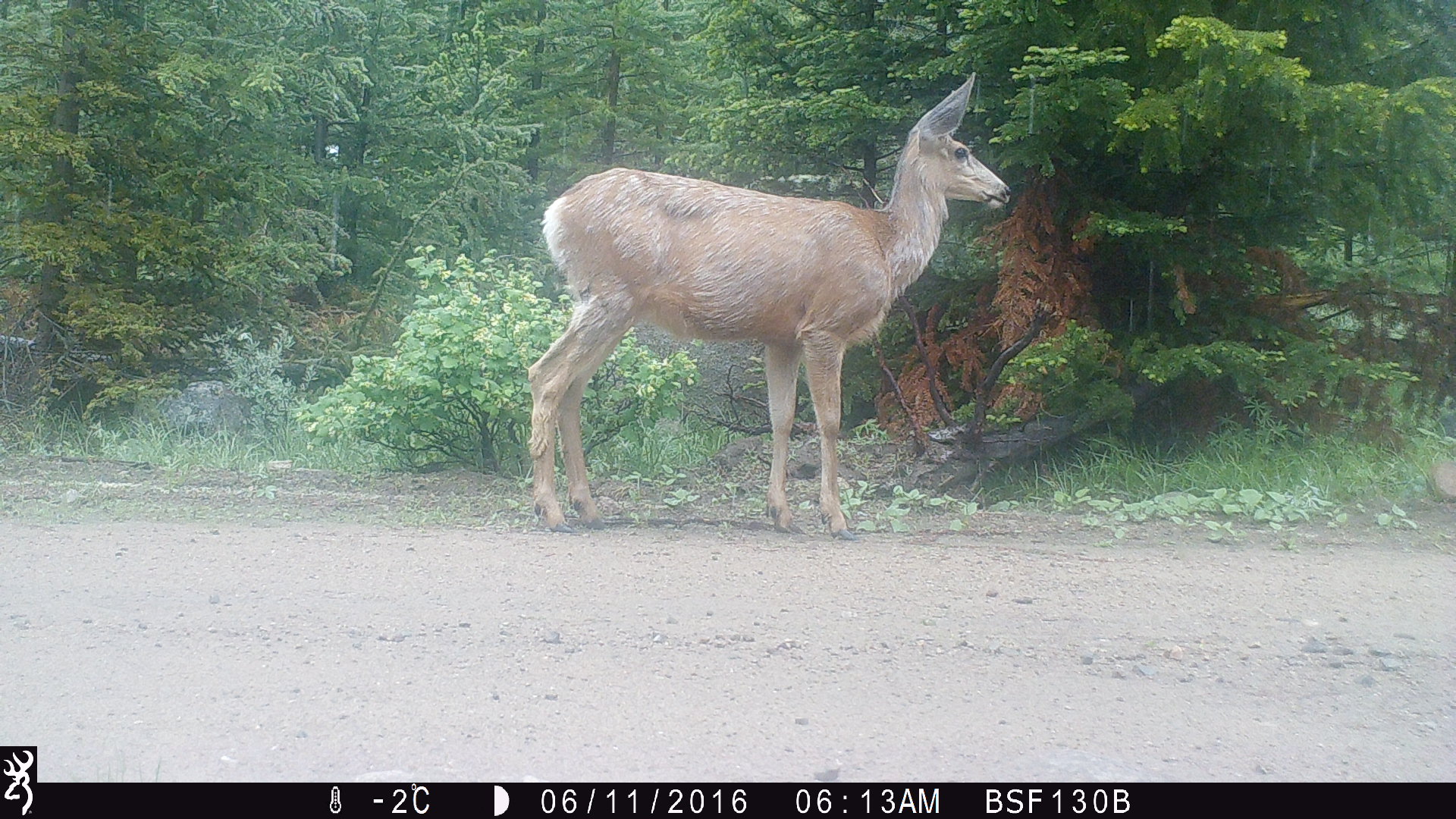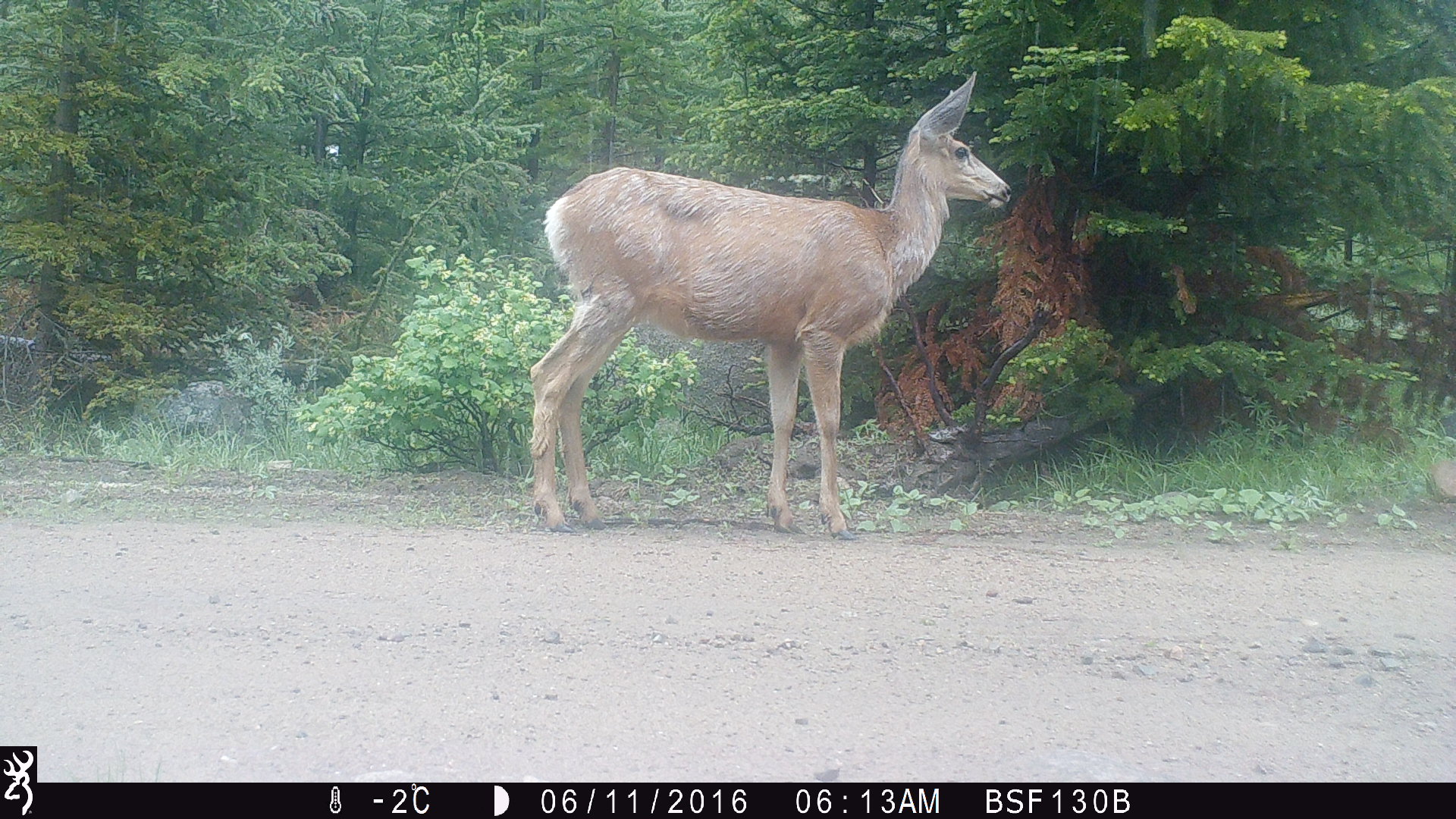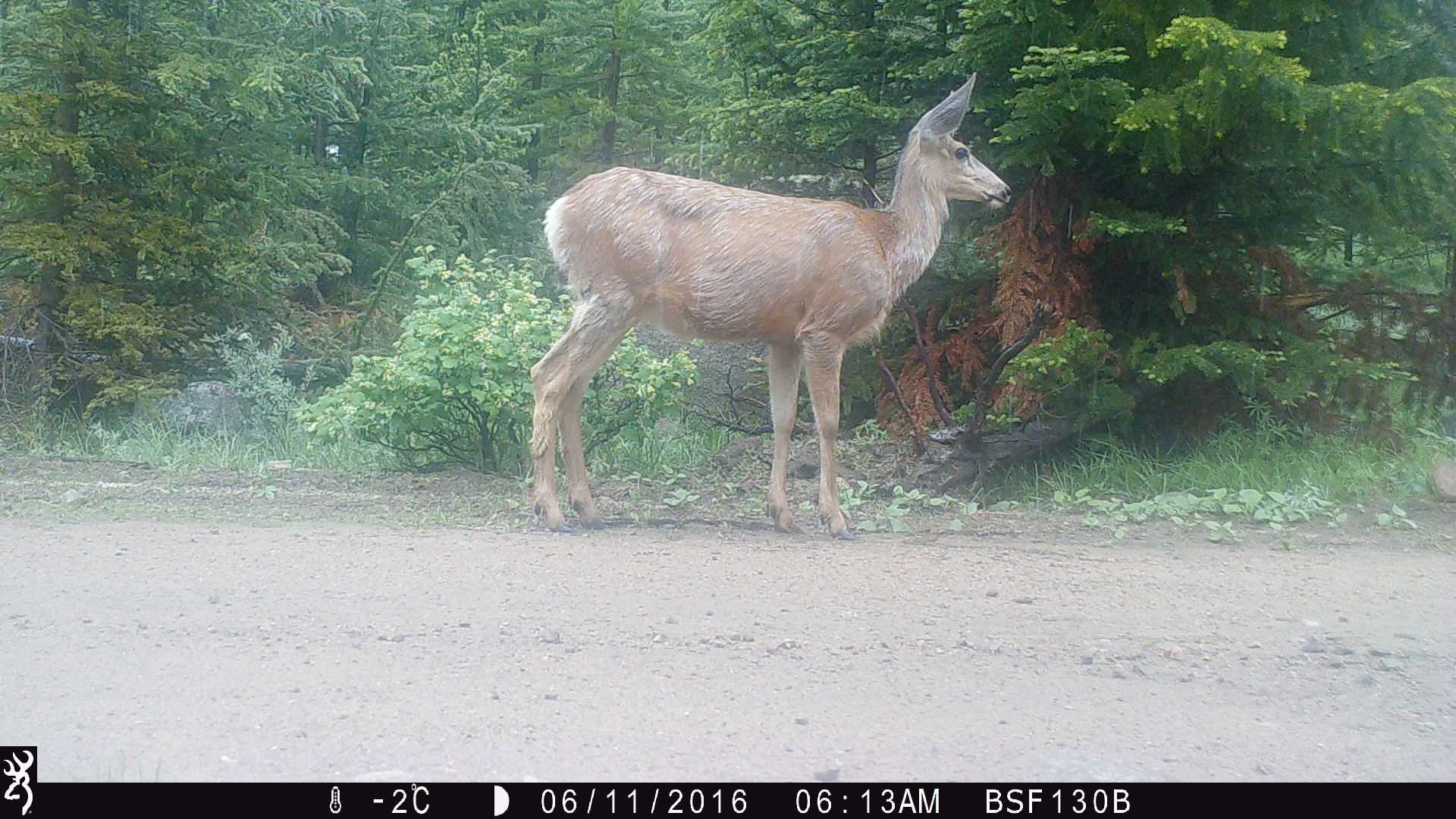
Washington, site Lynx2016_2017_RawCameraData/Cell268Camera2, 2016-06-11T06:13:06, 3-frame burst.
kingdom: Animalia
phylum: Chordata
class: Mammalia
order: Artiodactyla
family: Cervidae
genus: Odocoileus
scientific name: Odocoileus hemionus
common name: mule deer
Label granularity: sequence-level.